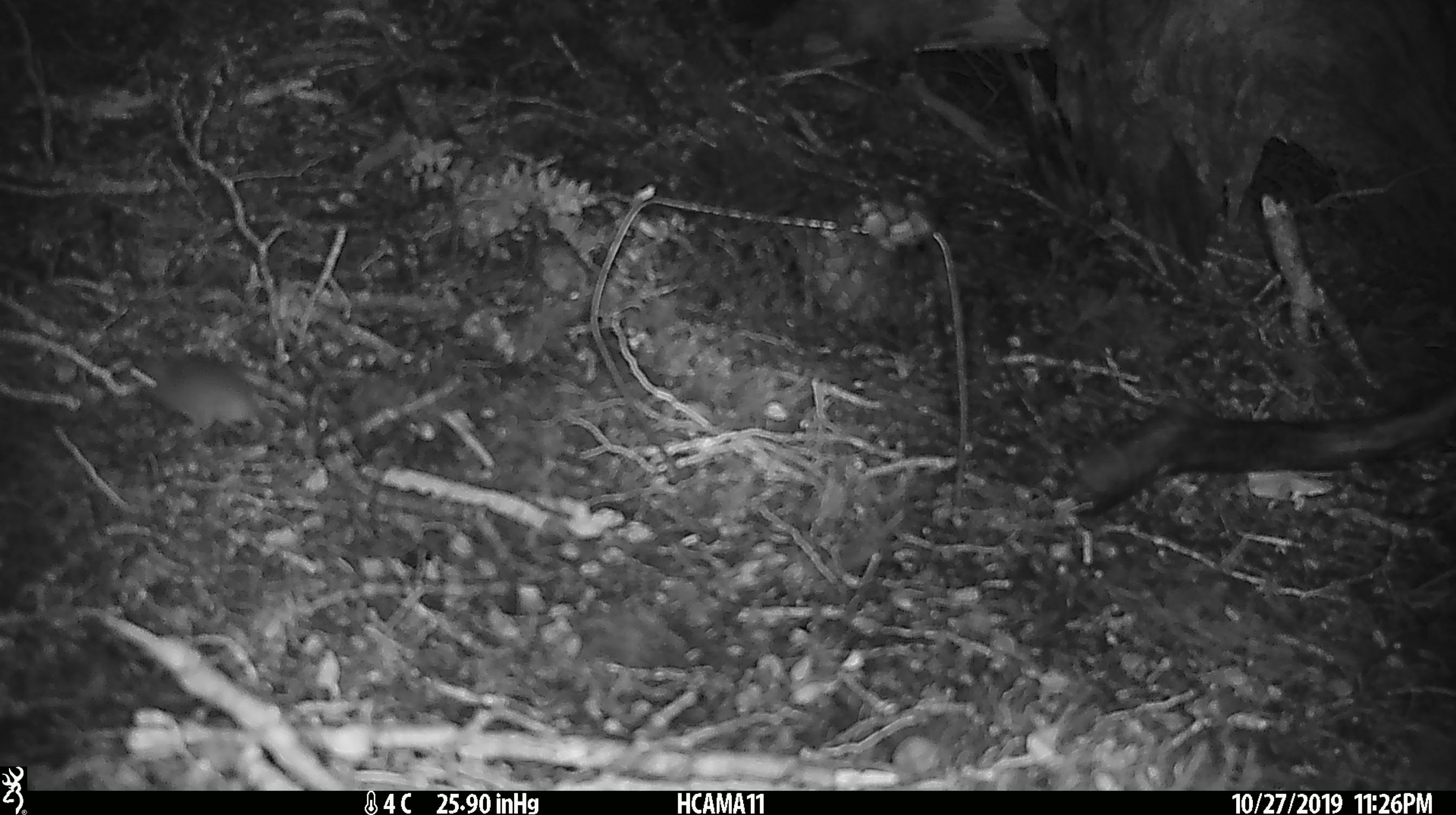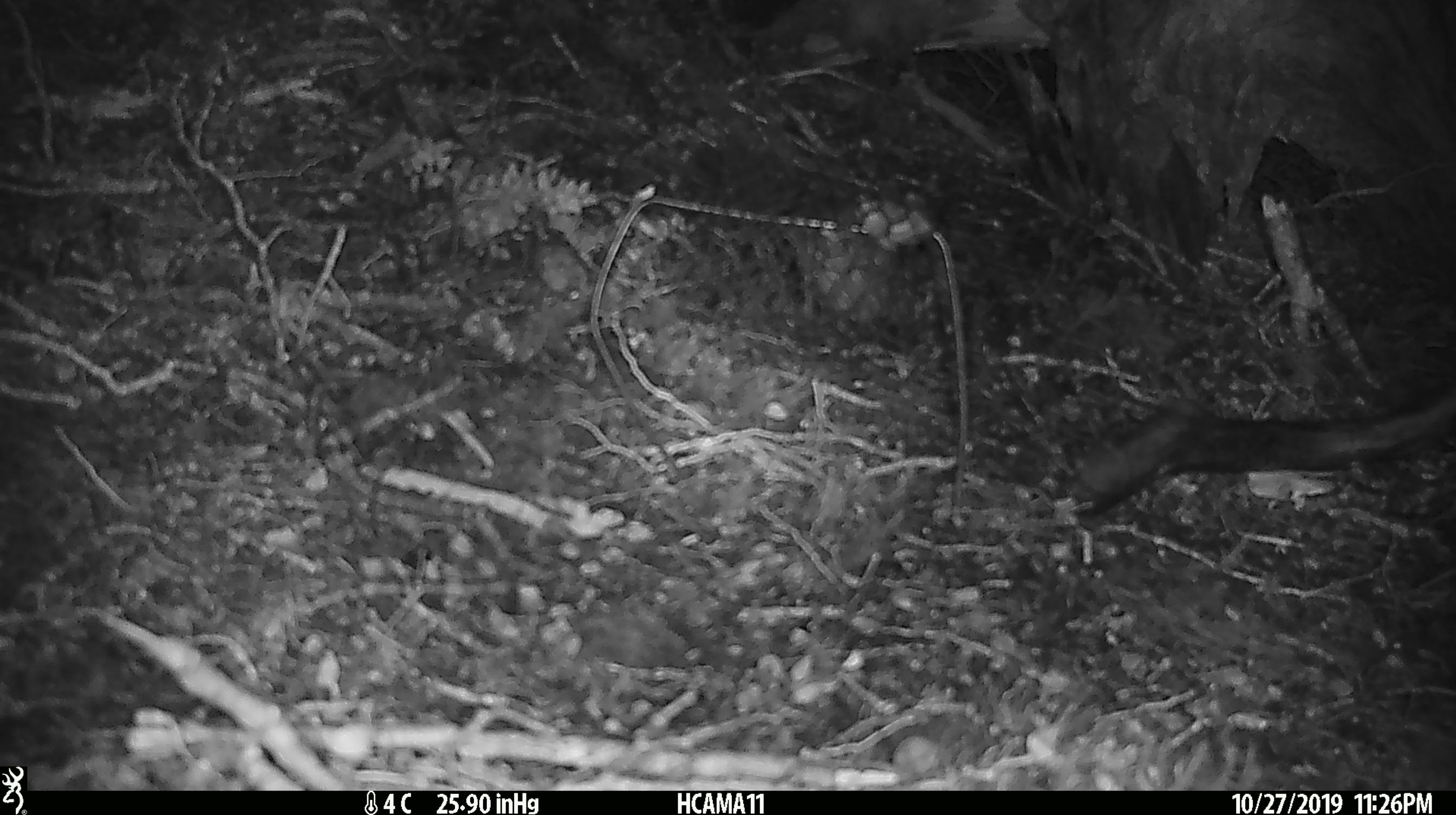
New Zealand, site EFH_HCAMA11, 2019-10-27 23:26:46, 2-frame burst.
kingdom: Animalia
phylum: Chordata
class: Mammalia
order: Rodentia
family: Muridae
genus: Mus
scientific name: Mus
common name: mouse